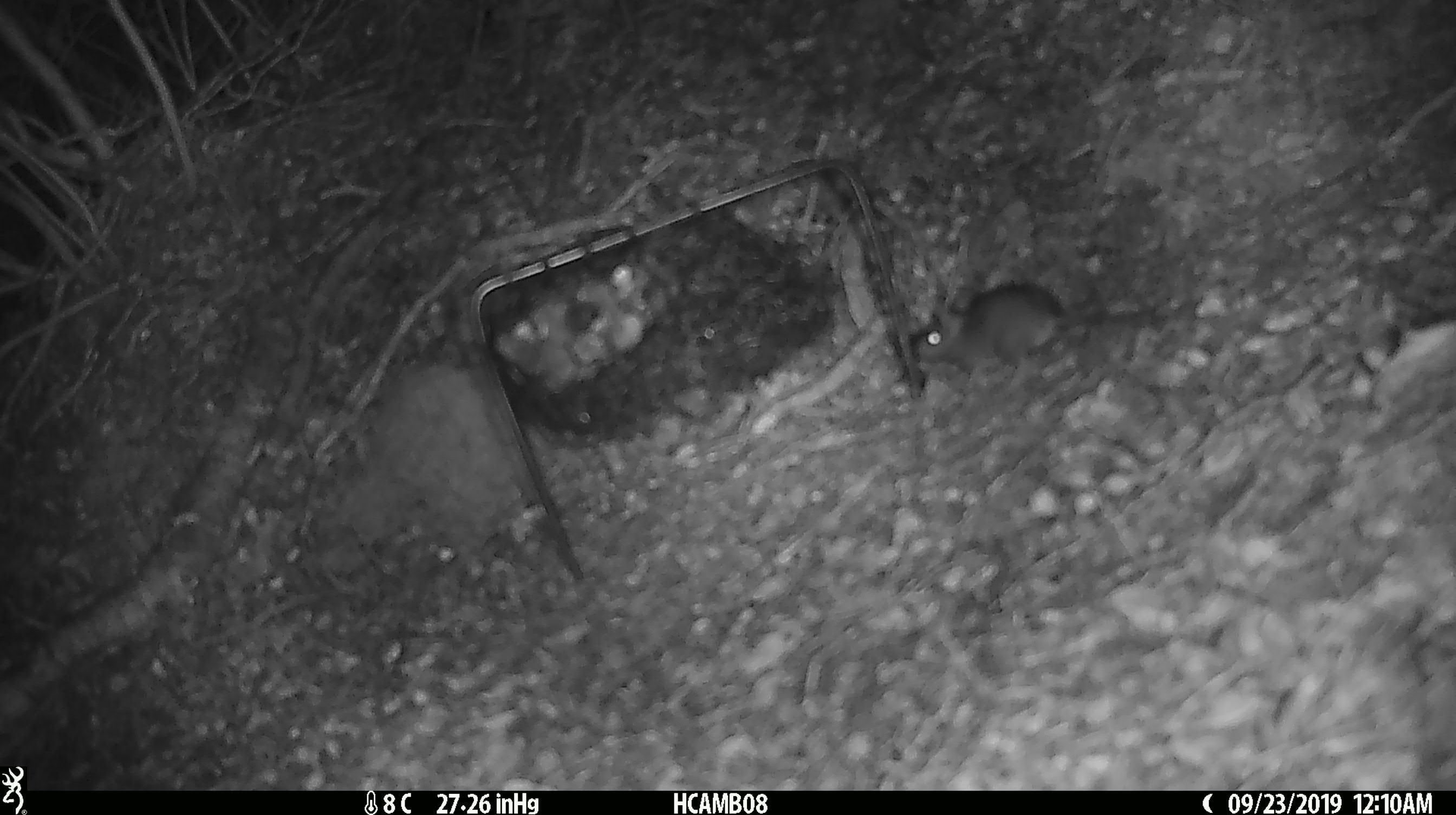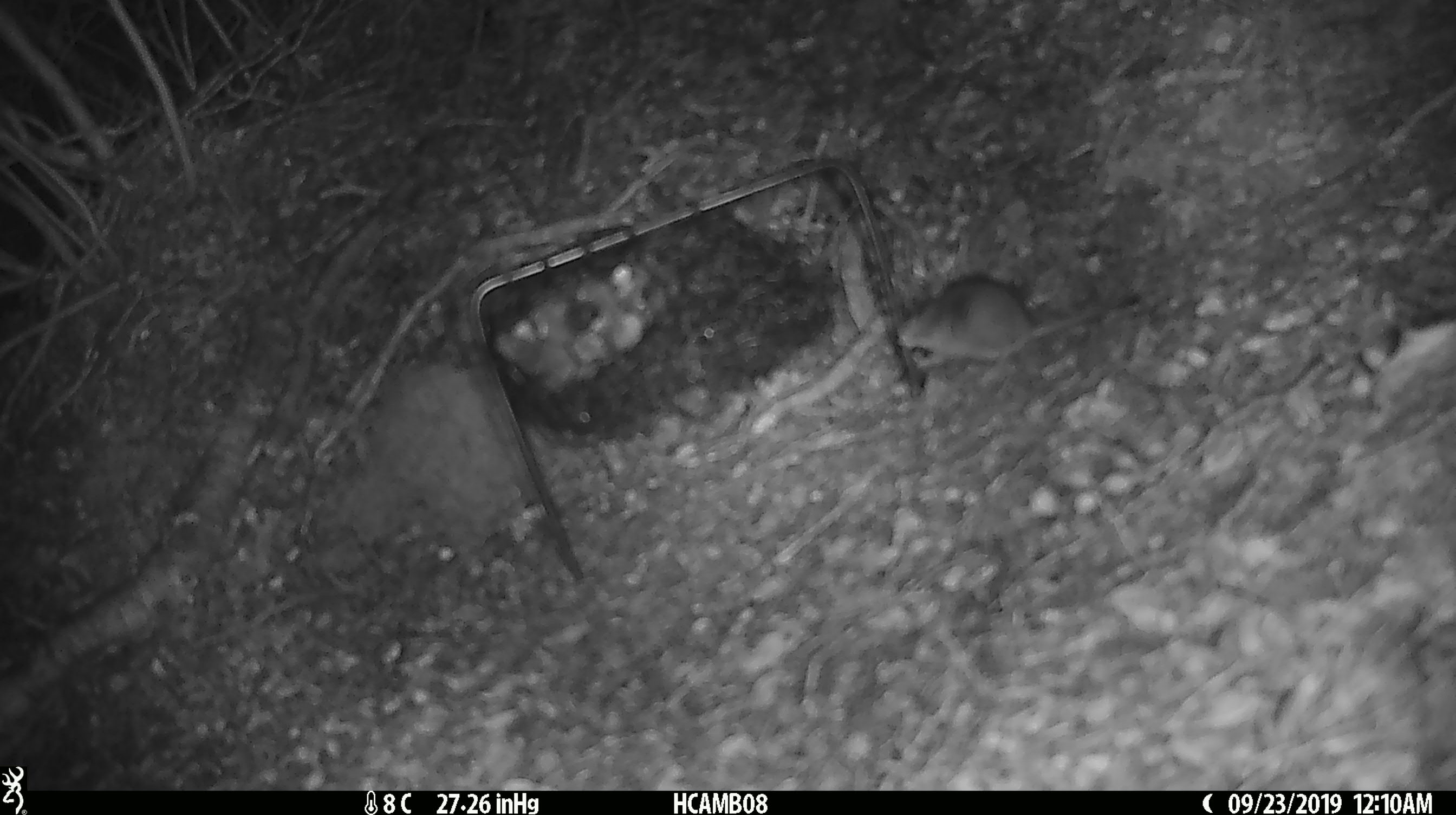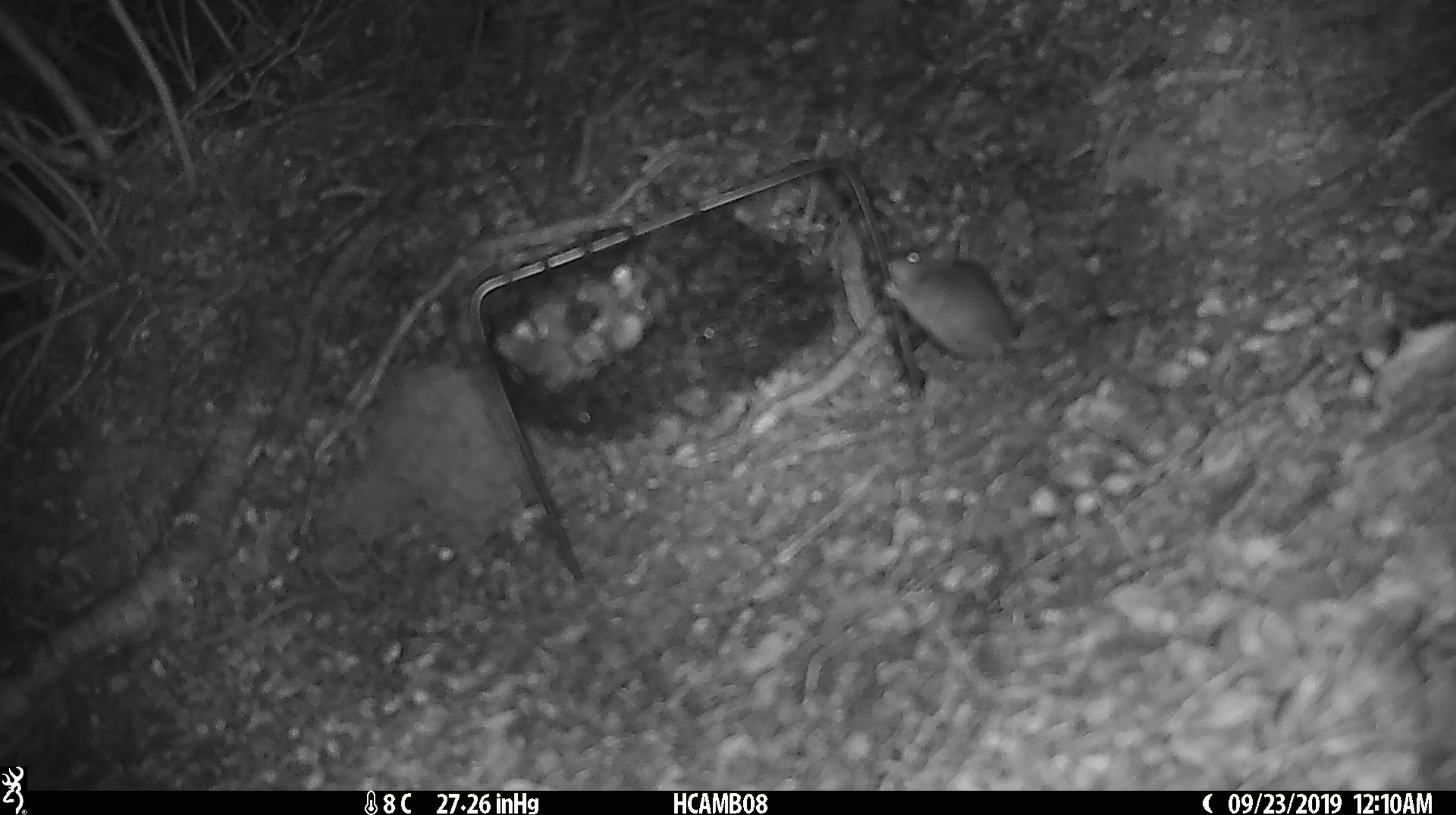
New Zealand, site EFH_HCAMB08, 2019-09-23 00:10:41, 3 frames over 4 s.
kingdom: Animalia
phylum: Chordata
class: Mammalia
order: Rodentia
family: Muridae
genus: Mus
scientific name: Mus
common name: mouse